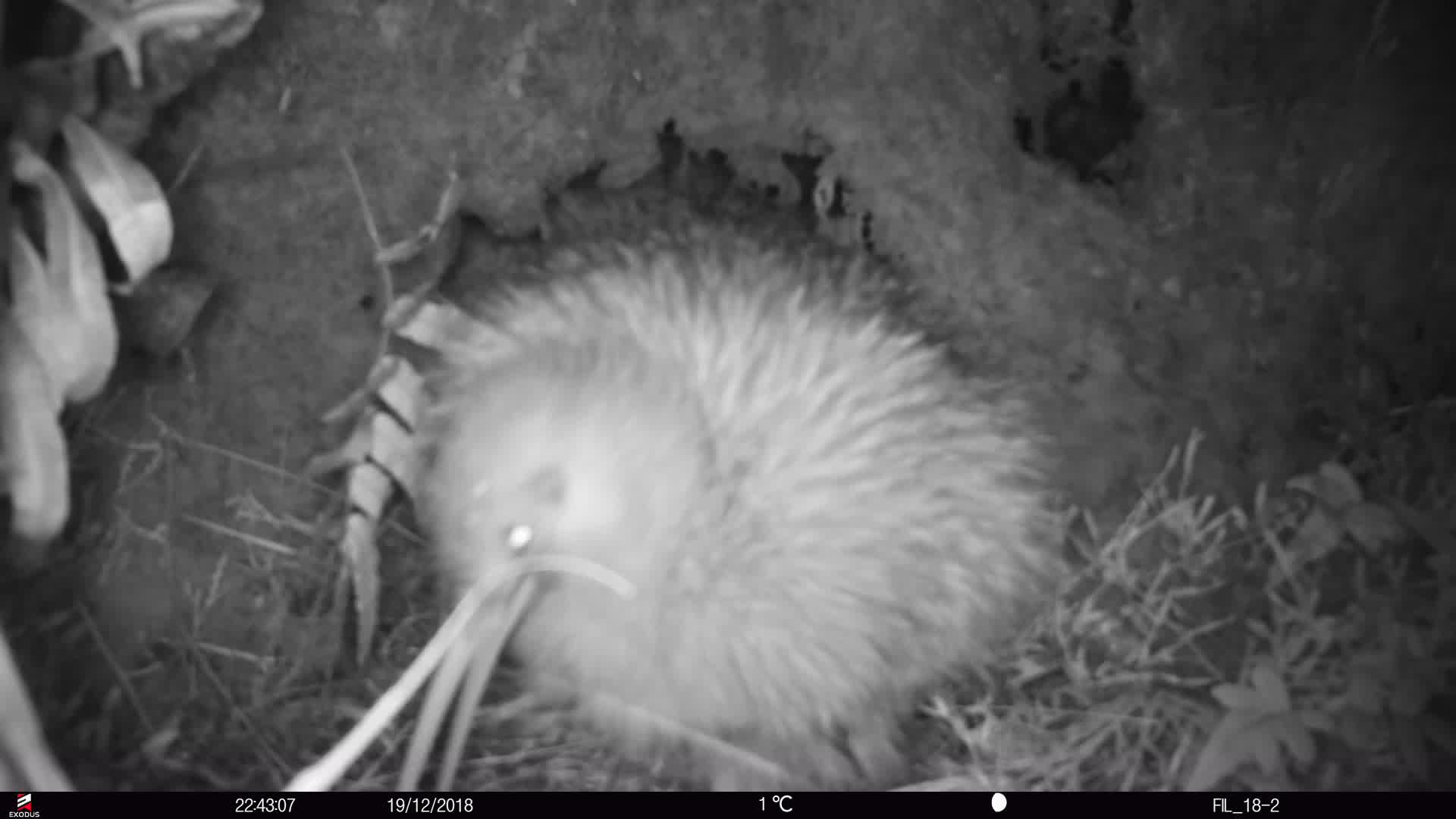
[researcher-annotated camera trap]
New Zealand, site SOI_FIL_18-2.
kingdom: Animalia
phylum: Chordata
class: Aves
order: Apterygiformes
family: Apterygidae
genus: Apteryx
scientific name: Apteryx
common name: kiwi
Kiwi (Apteryx).